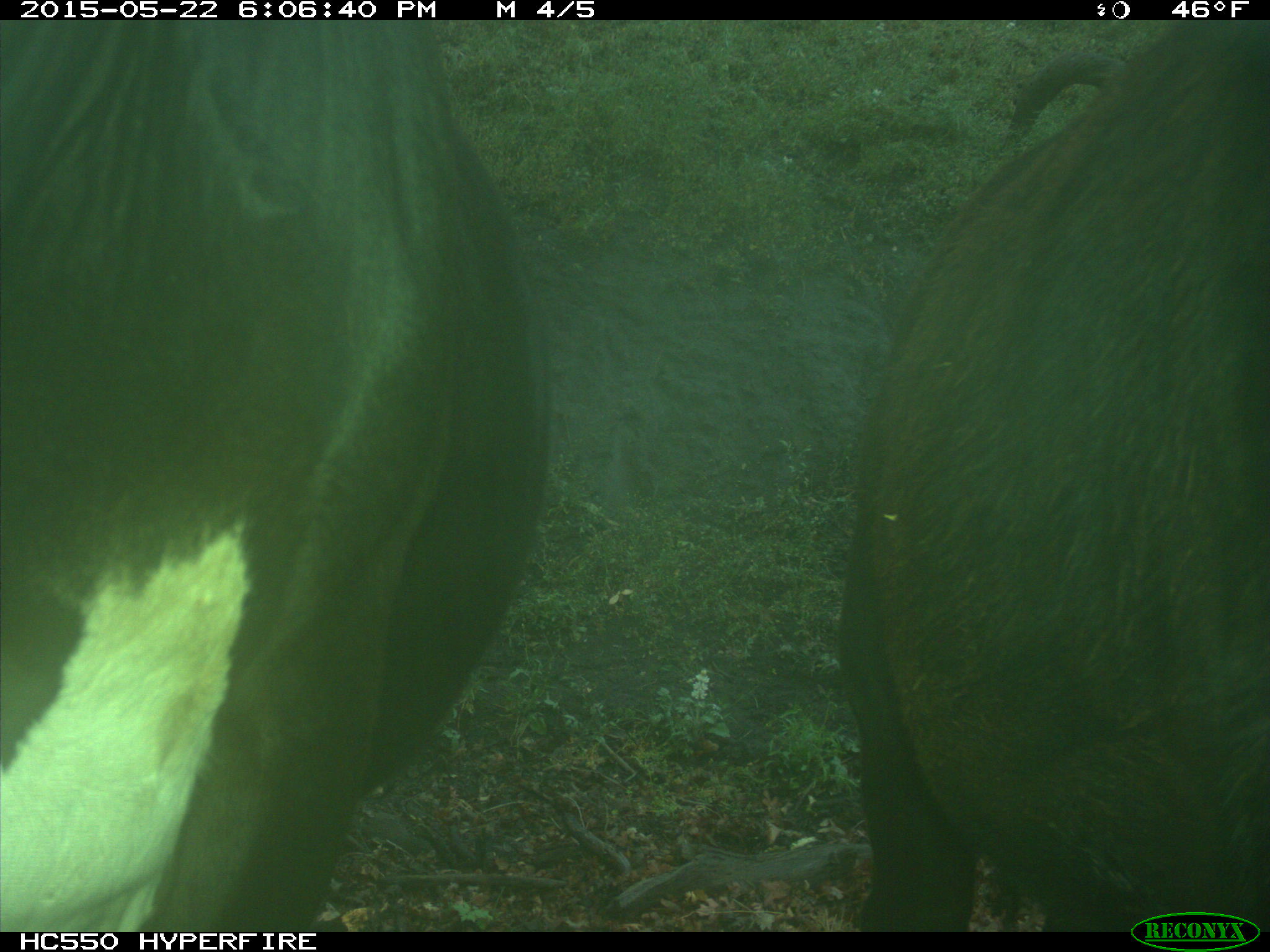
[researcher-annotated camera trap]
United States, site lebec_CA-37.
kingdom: Animalia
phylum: Chordata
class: Mammalia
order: Artiodactyla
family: Bovidae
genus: Bos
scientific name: Bos taurus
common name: domestic cow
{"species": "Bos taurus (domestic cow)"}